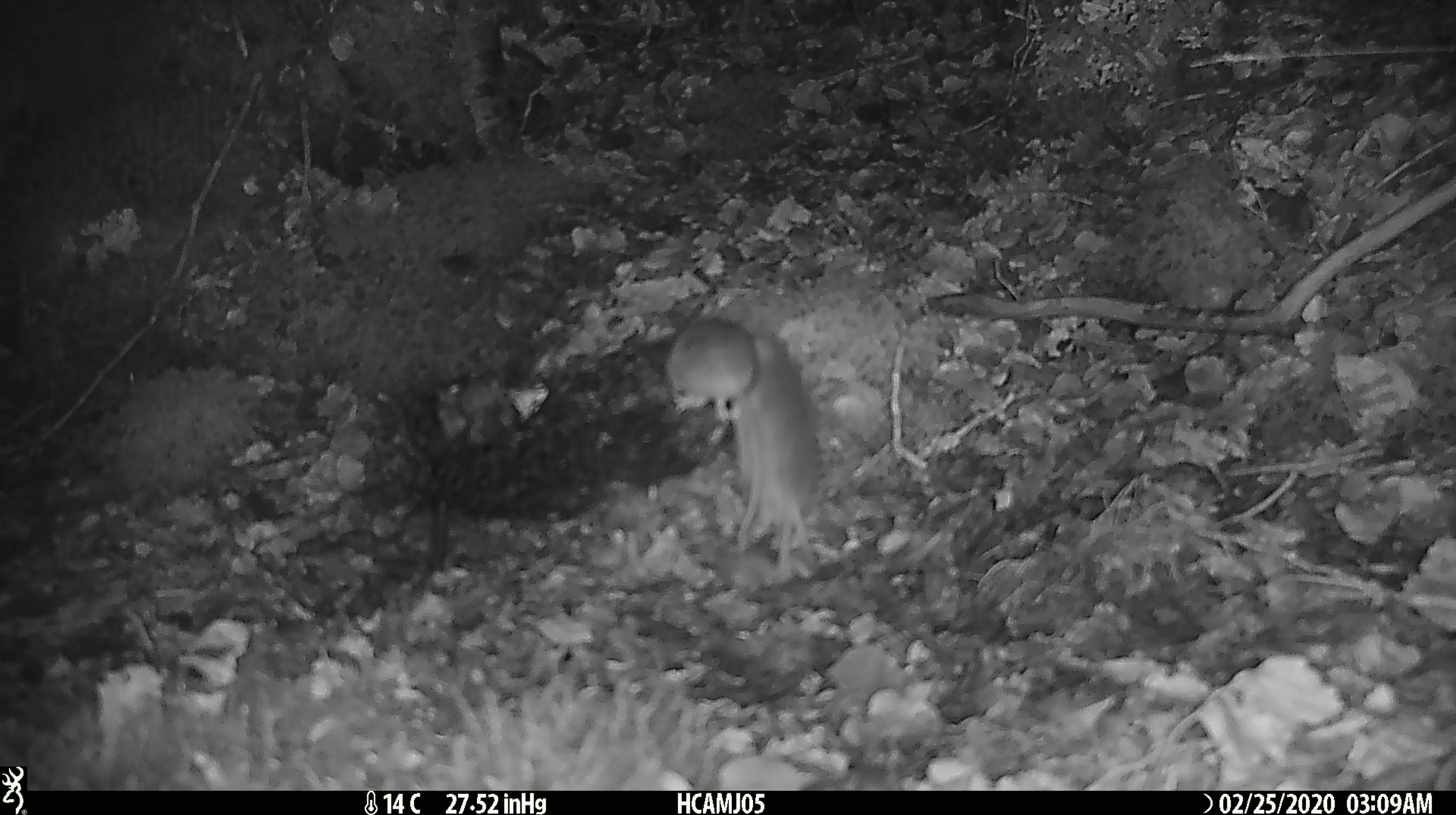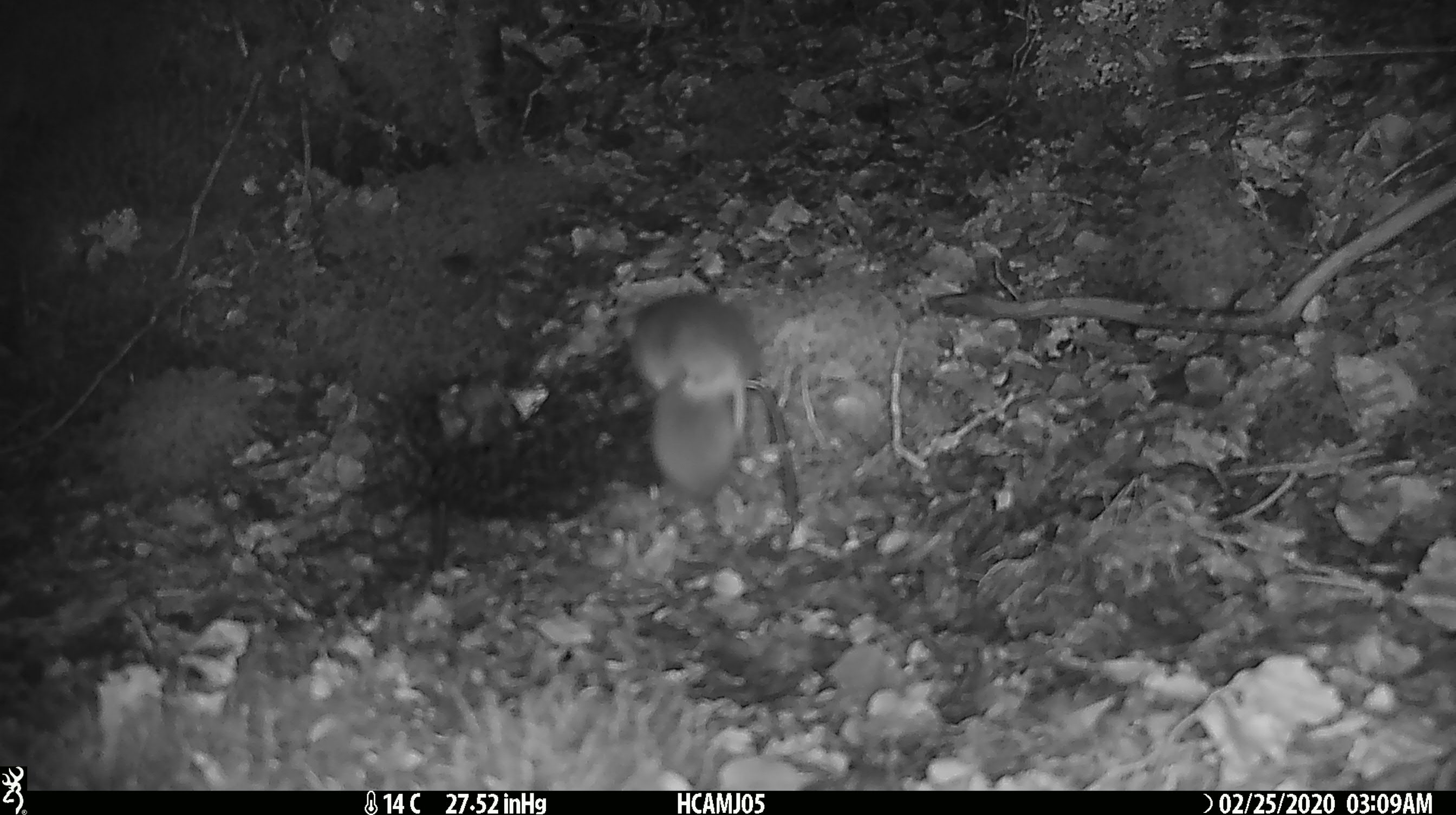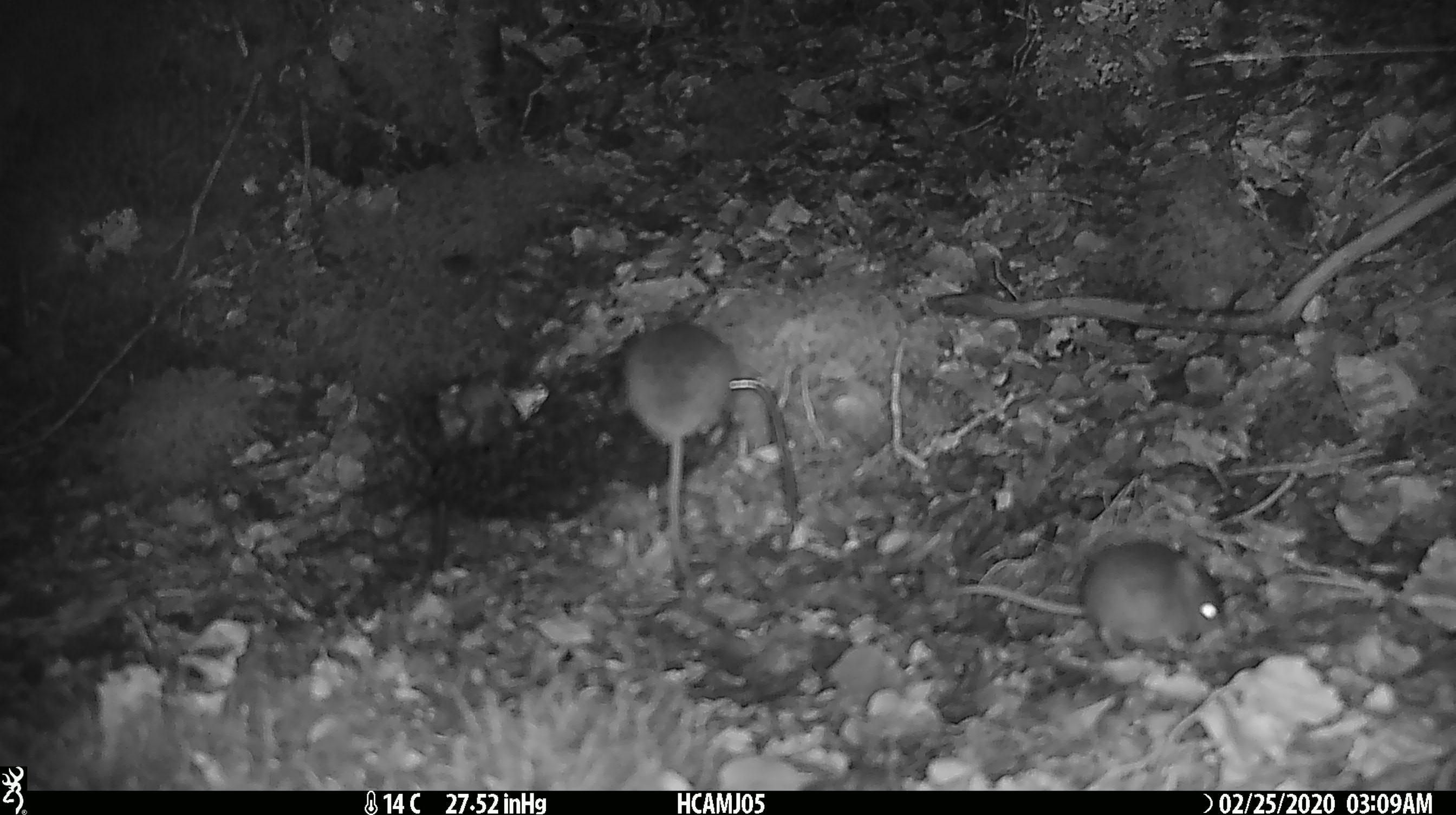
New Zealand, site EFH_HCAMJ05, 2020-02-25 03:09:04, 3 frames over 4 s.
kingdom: Animalia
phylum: Chordata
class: Mammalia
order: Rodentia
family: Muridae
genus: Mus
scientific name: Mus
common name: mouse